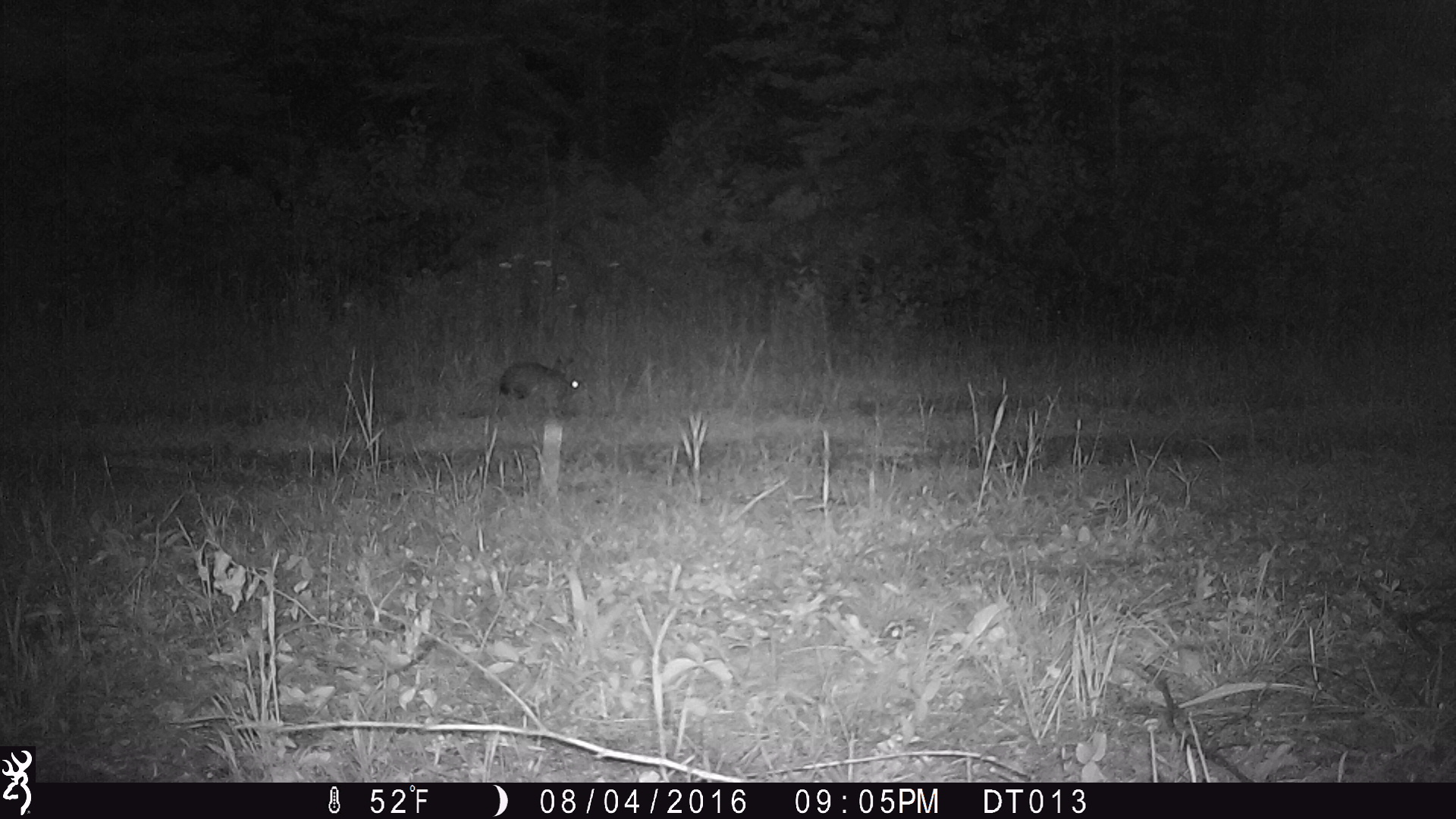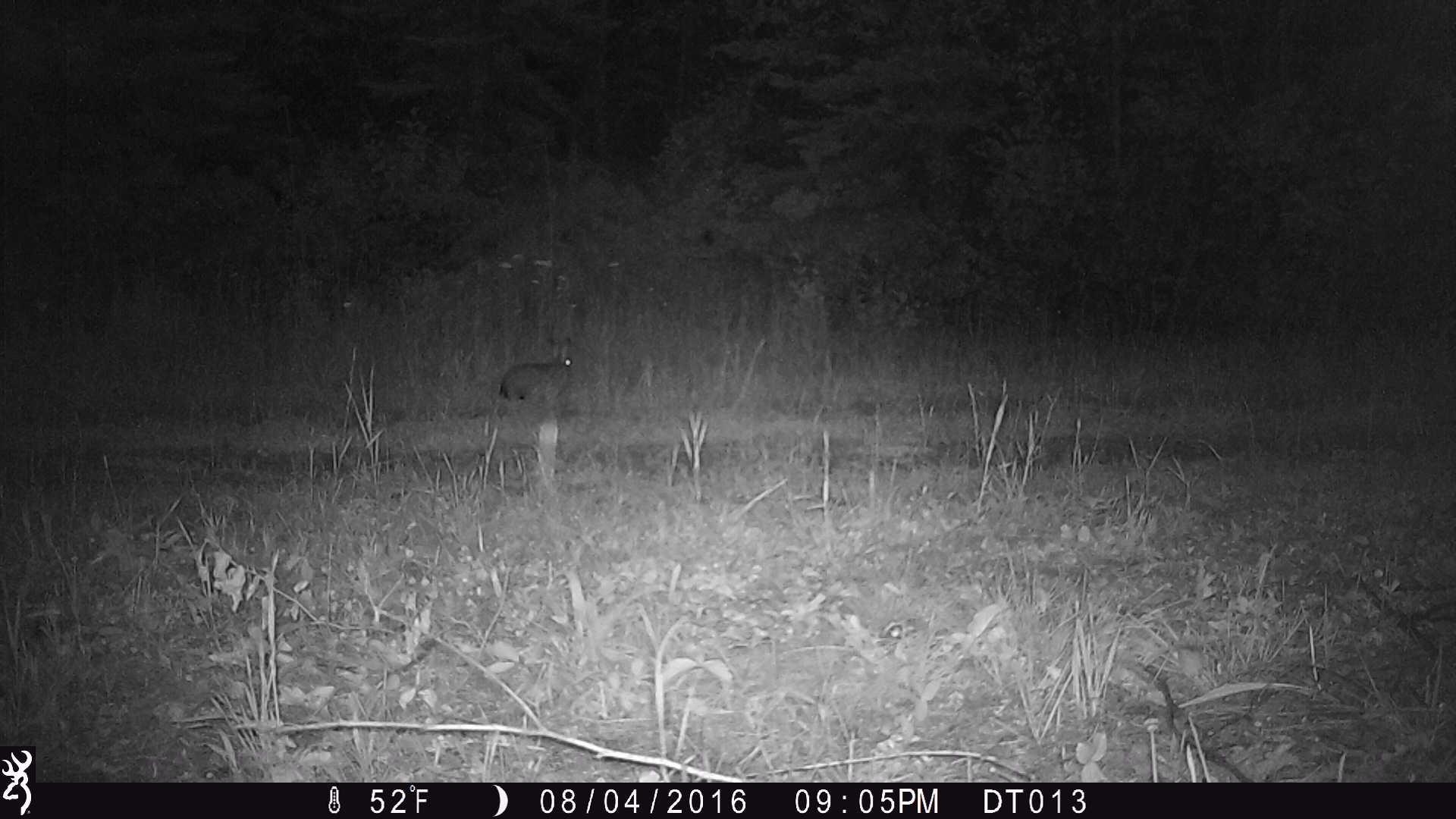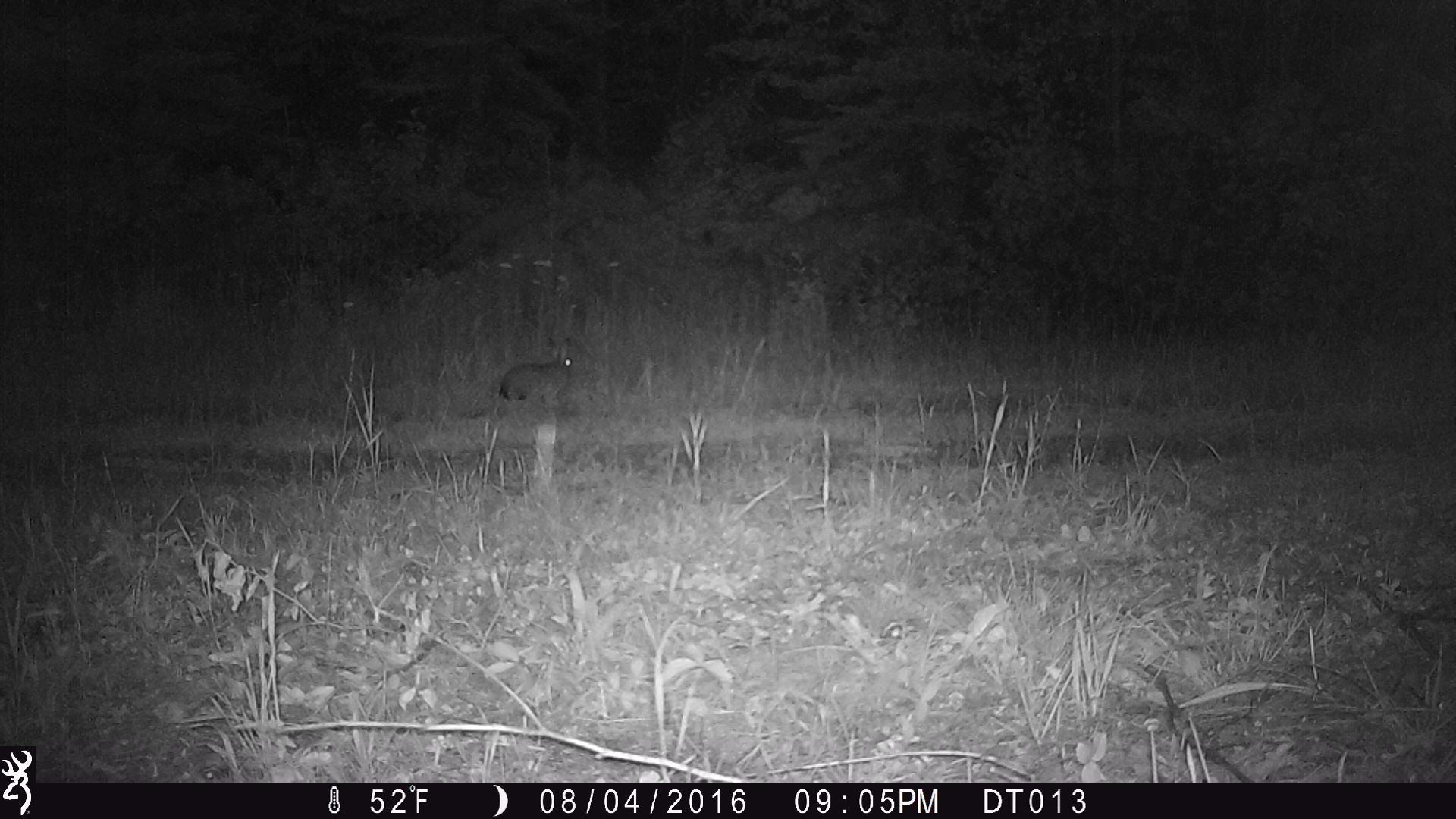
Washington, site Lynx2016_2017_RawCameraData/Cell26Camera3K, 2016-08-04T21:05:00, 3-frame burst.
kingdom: Animalia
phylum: Chordata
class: Mammalia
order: Lagomorpha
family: Leporidae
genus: Lepus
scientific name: Lepus americanus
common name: snowshoe hare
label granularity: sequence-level